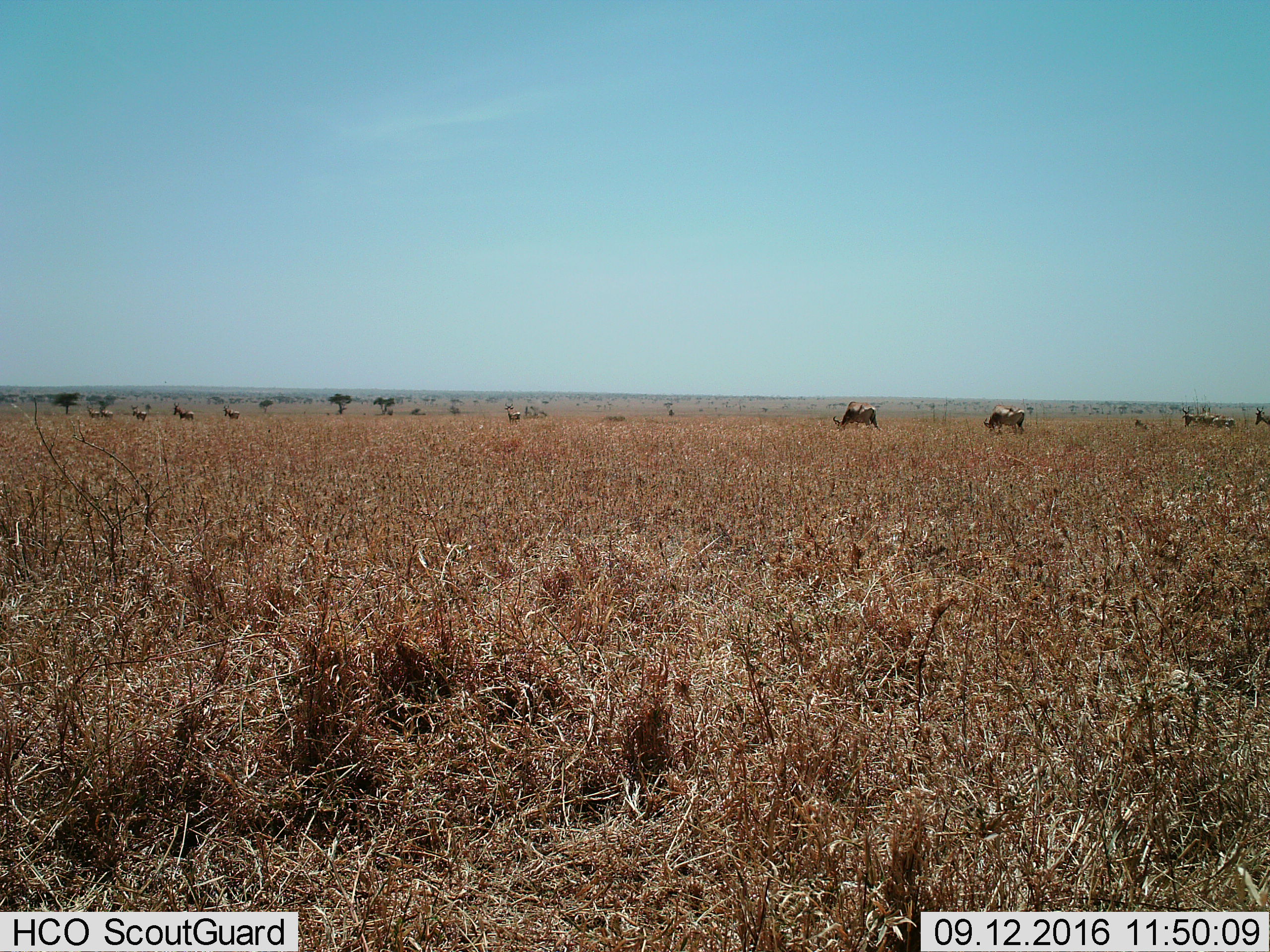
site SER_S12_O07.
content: unidentified animal